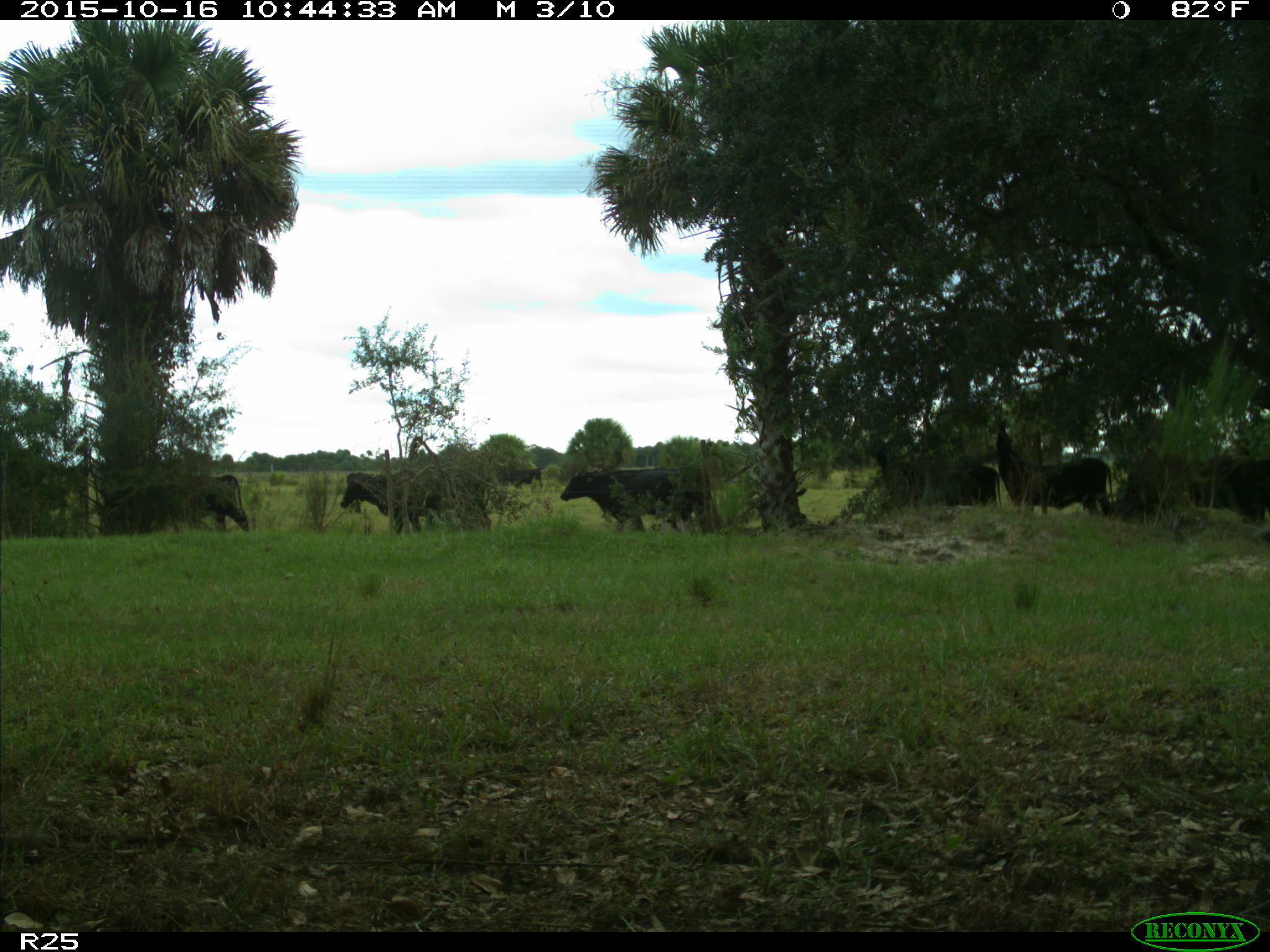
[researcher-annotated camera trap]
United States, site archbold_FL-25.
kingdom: Animalia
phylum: Chordata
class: Mammalia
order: Artiodactyla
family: Bovidae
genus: Bos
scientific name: Bos taurus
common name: domestic cow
Bos taurus (domestic cow).